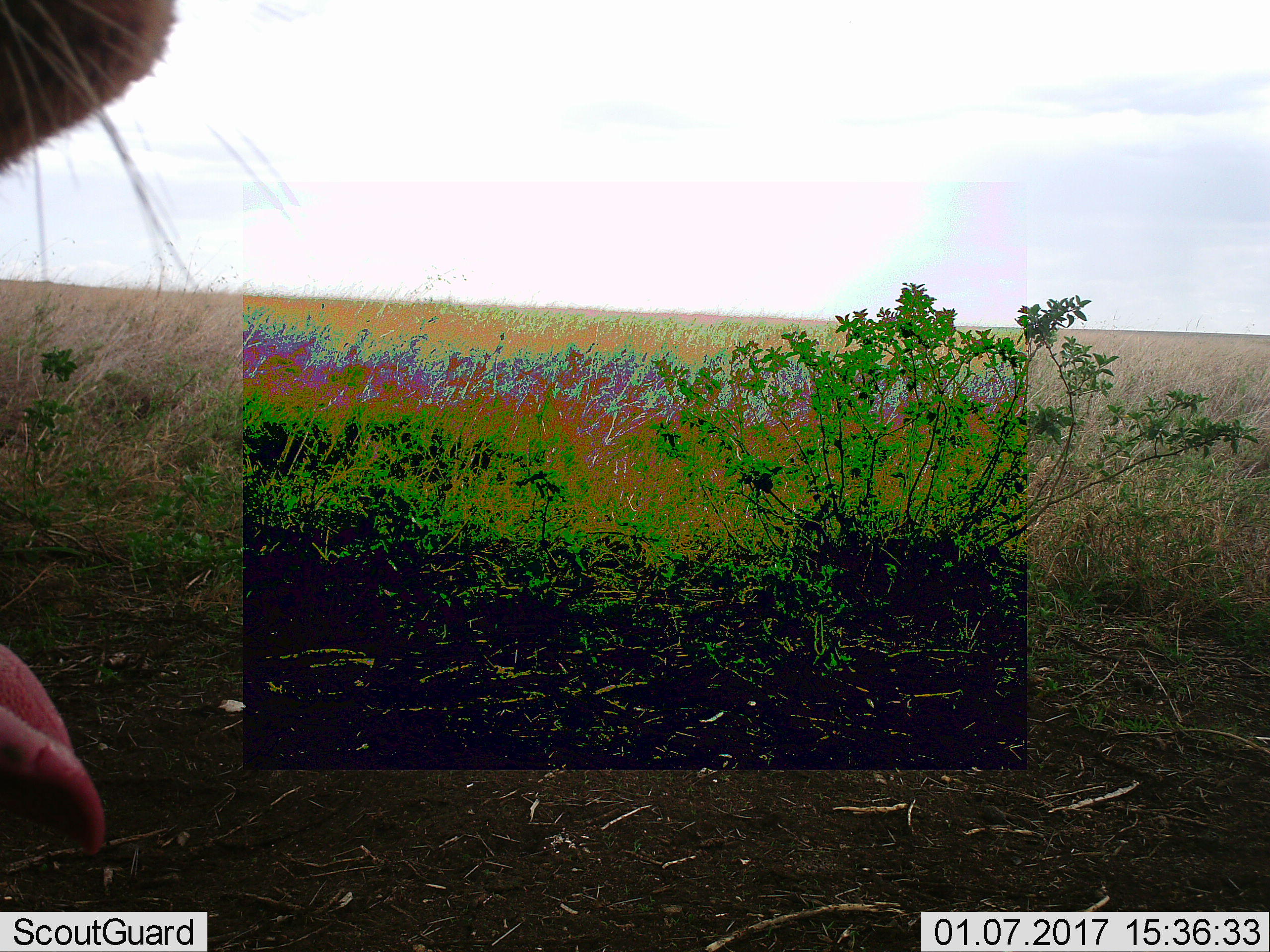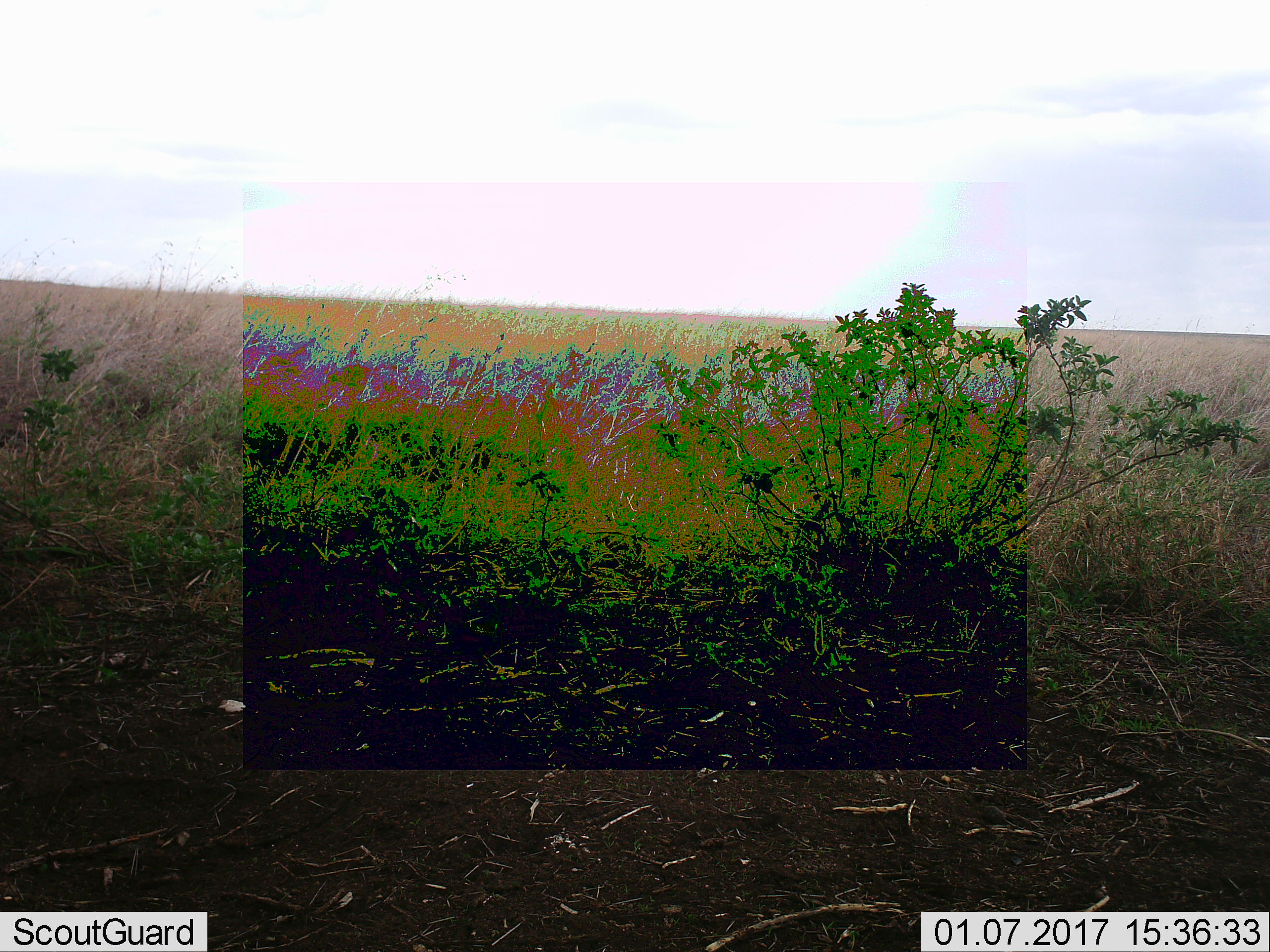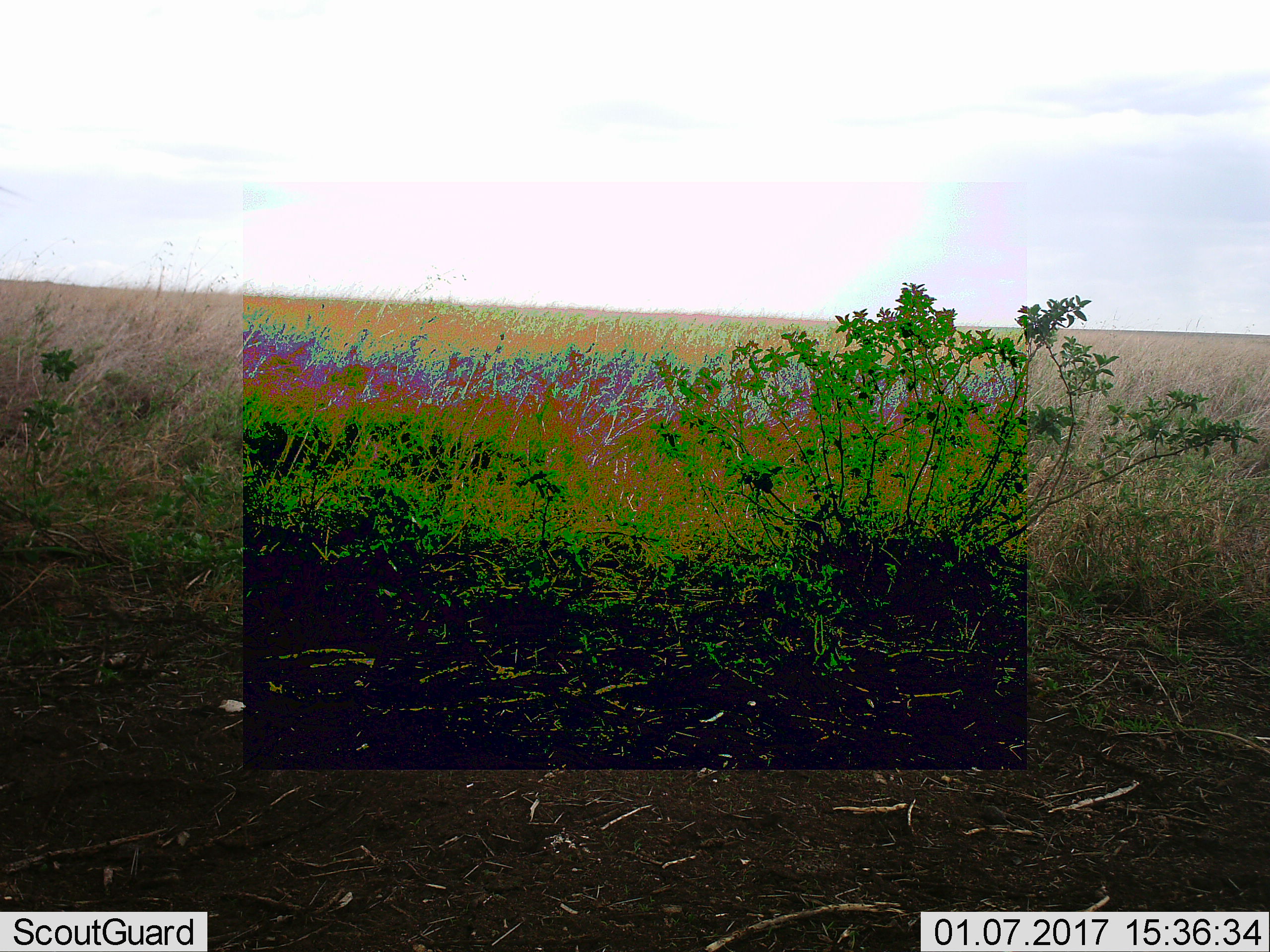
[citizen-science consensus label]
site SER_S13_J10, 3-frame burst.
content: unidentified animal